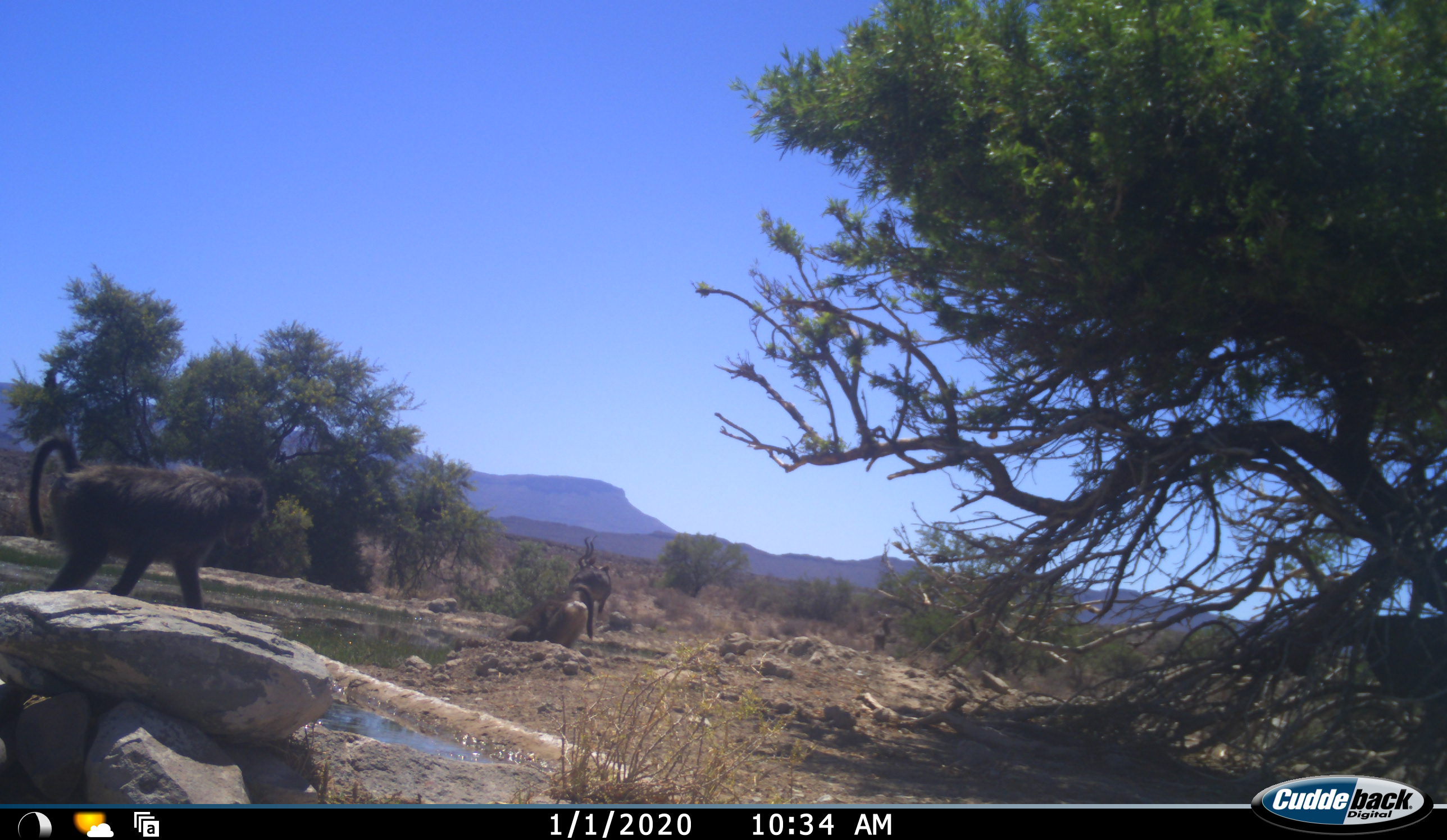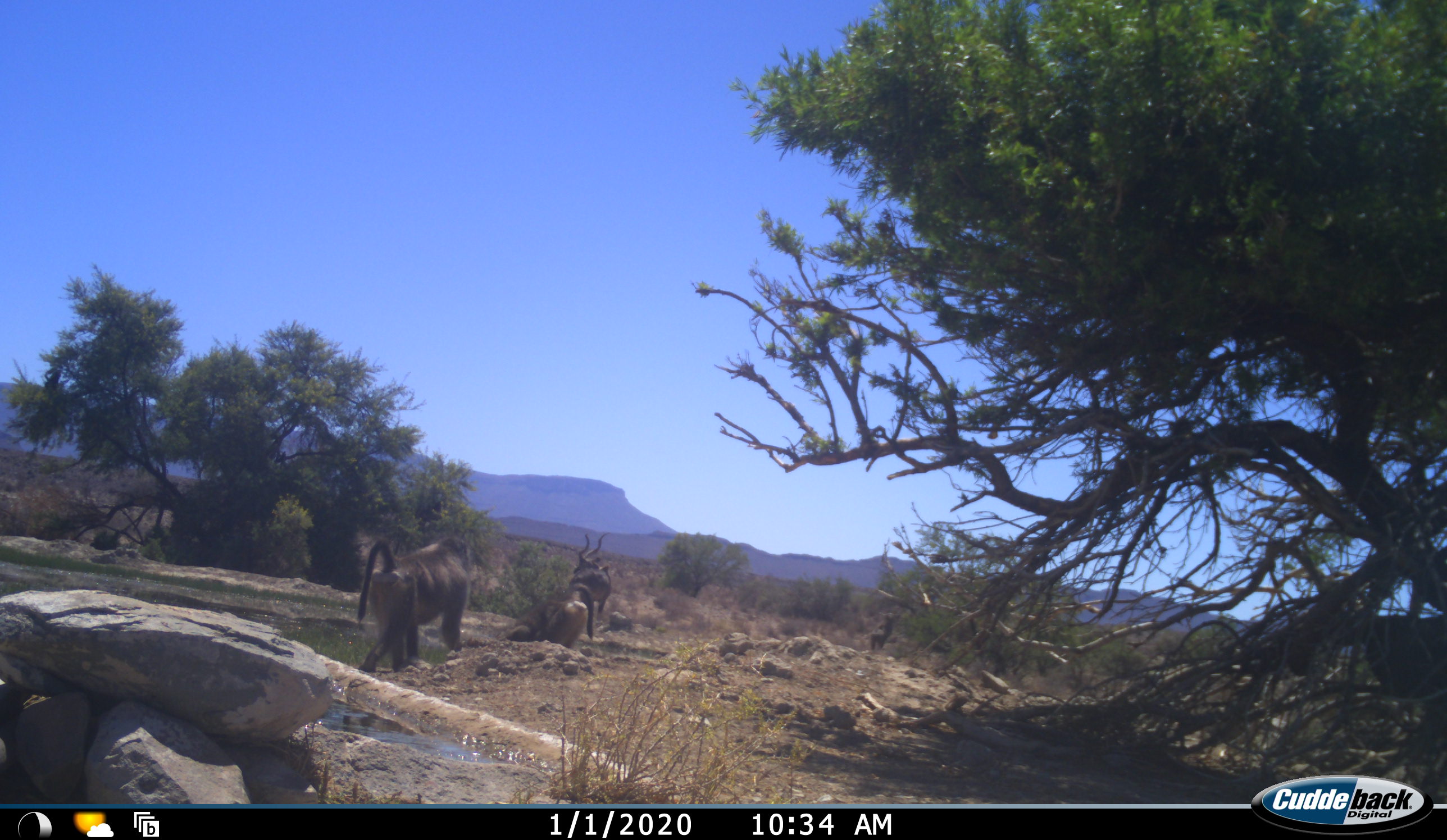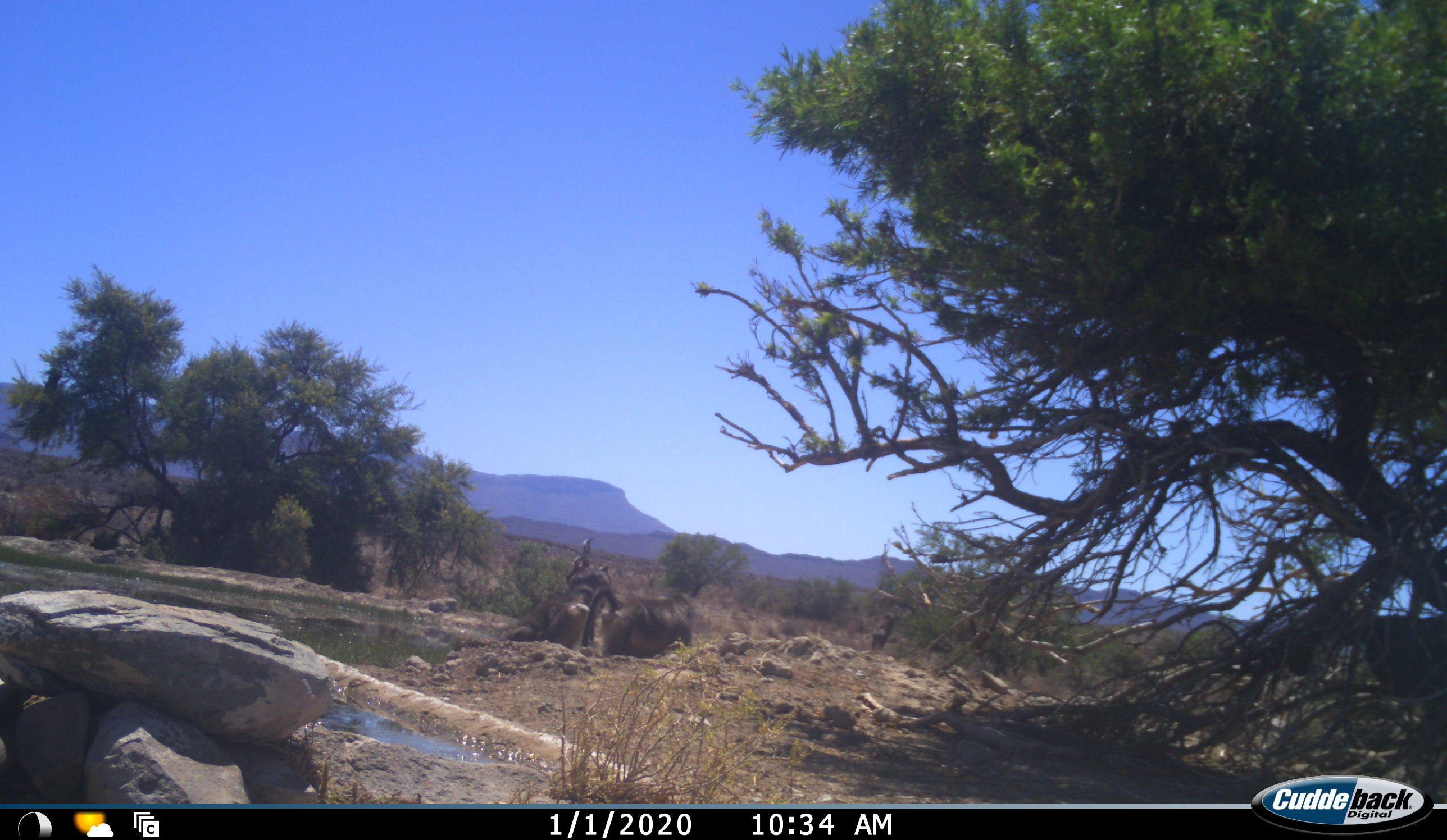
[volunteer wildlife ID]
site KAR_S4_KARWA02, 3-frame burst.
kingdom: Animalia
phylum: Chordata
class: Mammalia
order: Primates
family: Cercopithecidae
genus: Papio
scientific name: Papio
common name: baboon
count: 3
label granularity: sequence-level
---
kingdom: Animalia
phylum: Chordata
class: Mammalia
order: Artiodactyla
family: Bovidae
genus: Tragelaphus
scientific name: Tragelaphus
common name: kudu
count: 1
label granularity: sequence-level